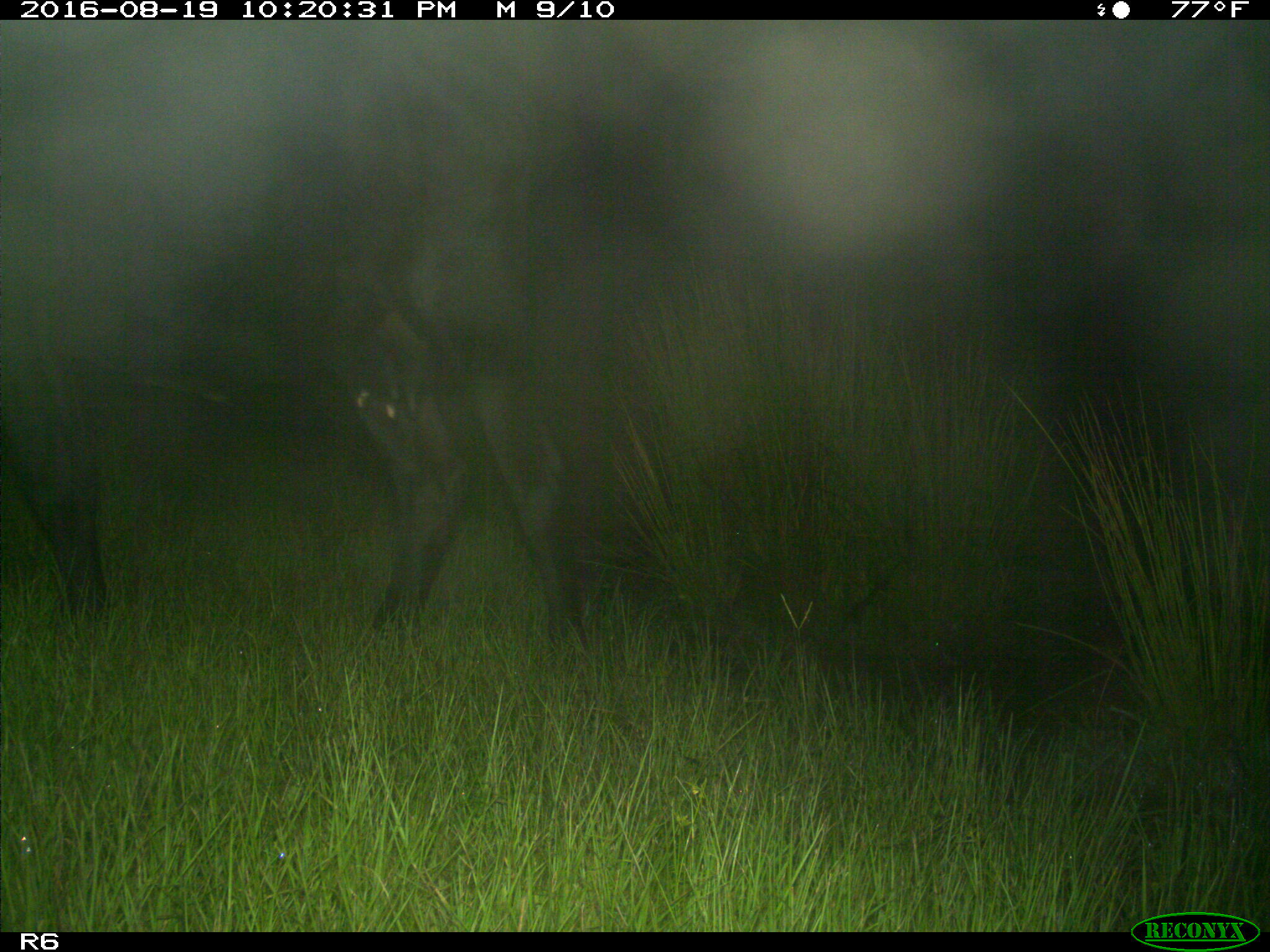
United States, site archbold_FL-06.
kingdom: Animalia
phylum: Chordata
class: Mammalia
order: Artiodactyla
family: Bovidae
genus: Bos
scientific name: Bos taurus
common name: domestic cow